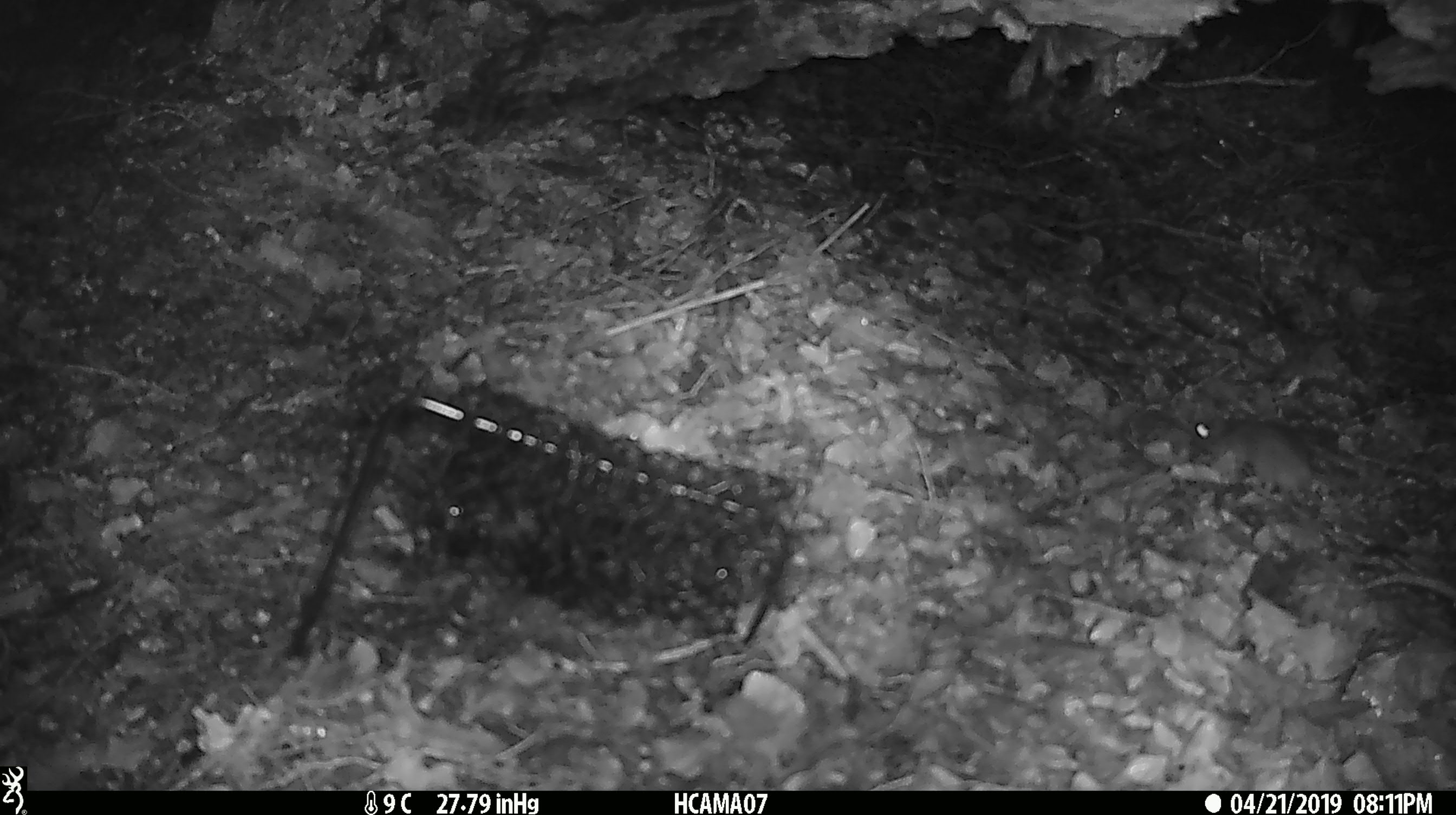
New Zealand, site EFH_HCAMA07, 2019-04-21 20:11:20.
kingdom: Animalia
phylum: Chordata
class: Mammalia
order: Rodentia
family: Muridae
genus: Mus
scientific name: Mus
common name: mouse